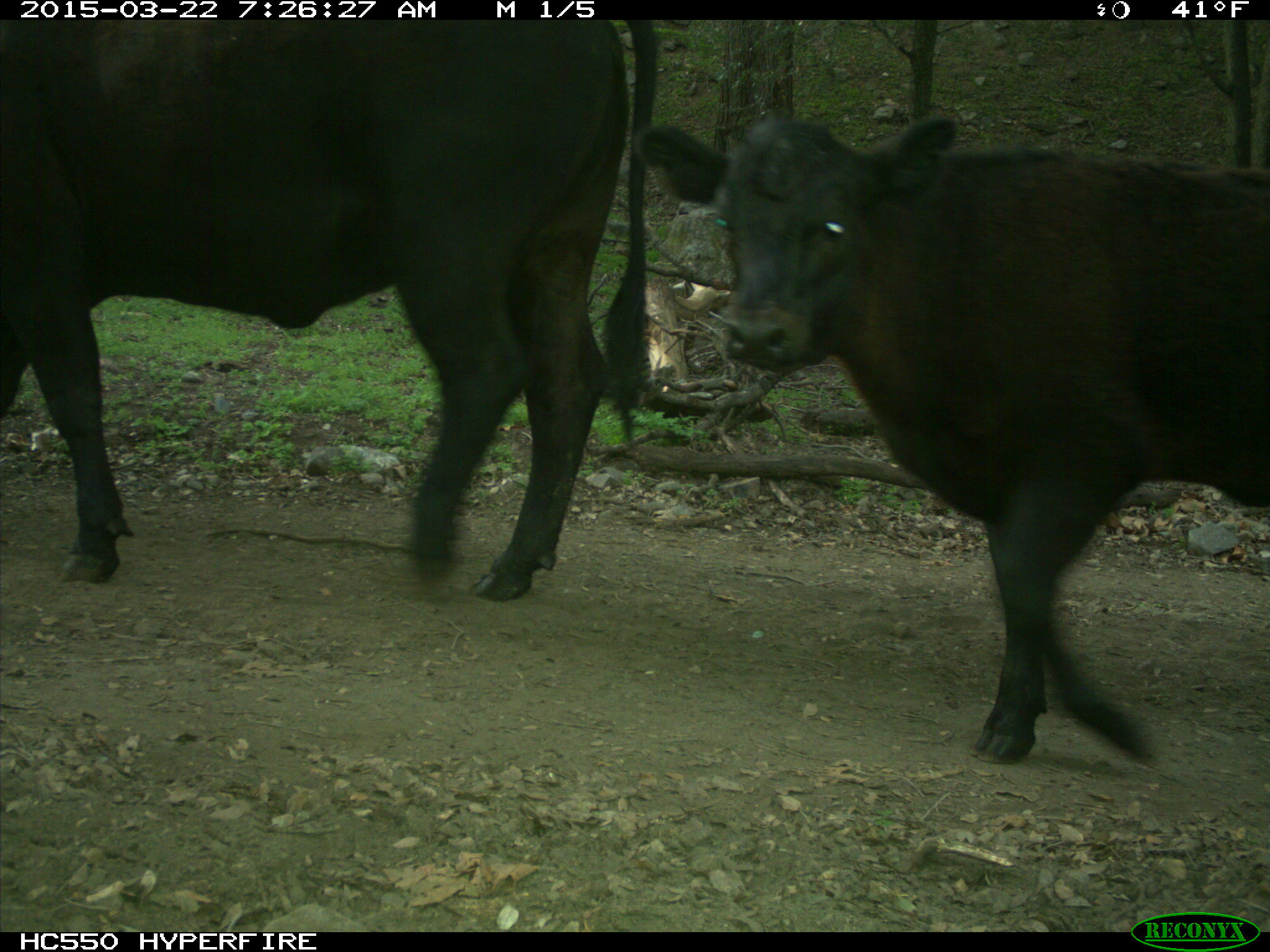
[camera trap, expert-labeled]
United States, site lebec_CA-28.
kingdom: Animalia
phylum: Chordata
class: Mammalia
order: Artiodactyla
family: Bovidae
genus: Bos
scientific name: Bos taurus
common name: domestic cow